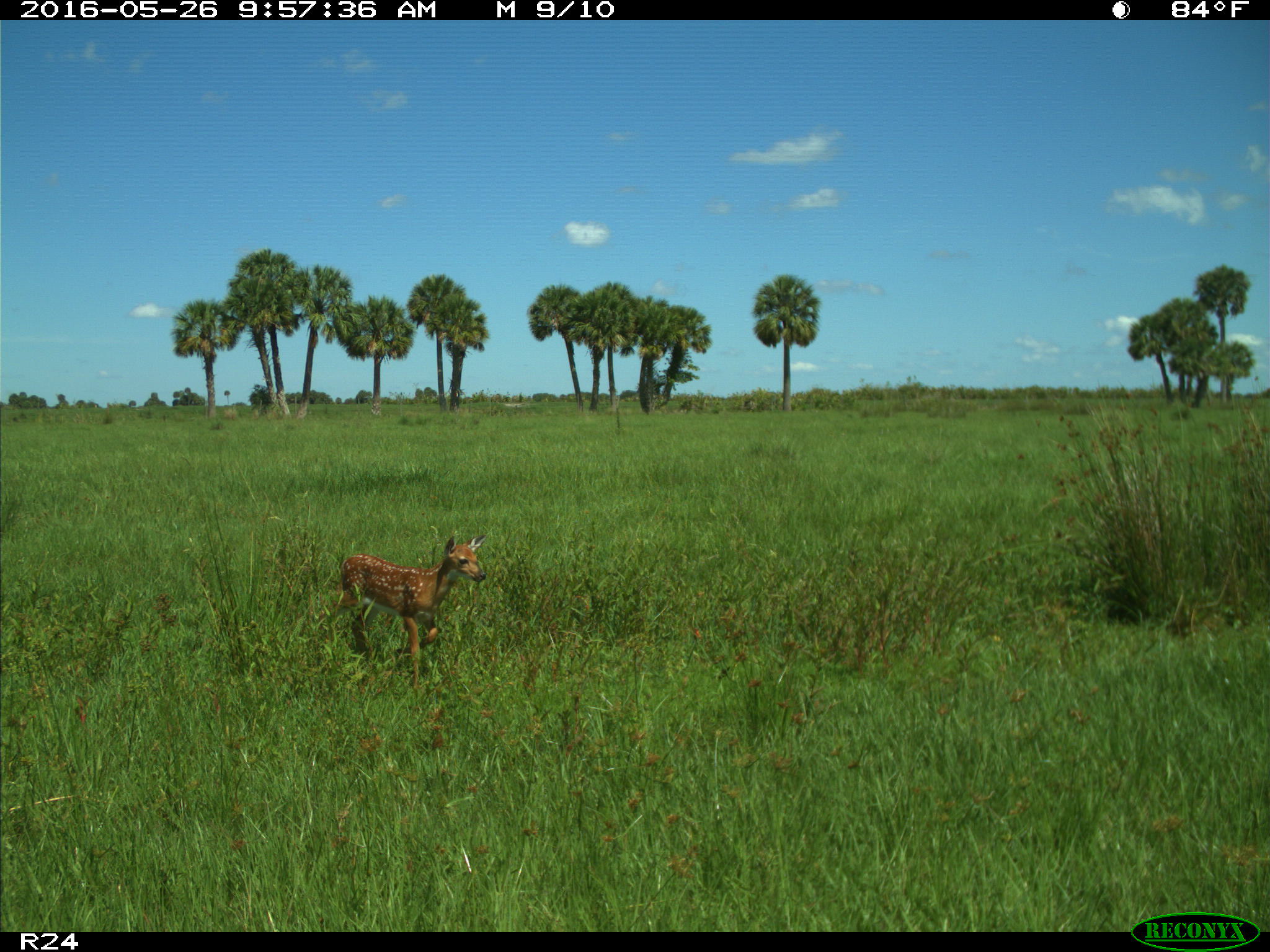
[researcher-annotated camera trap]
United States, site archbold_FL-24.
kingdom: Animalia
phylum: Chordata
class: Mammalia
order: Artiodactyla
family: Cervidae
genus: Odocoileus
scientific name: Odocoileus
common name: deer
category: unidentified deer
Unidentified deer (deer) (Odocoileus).